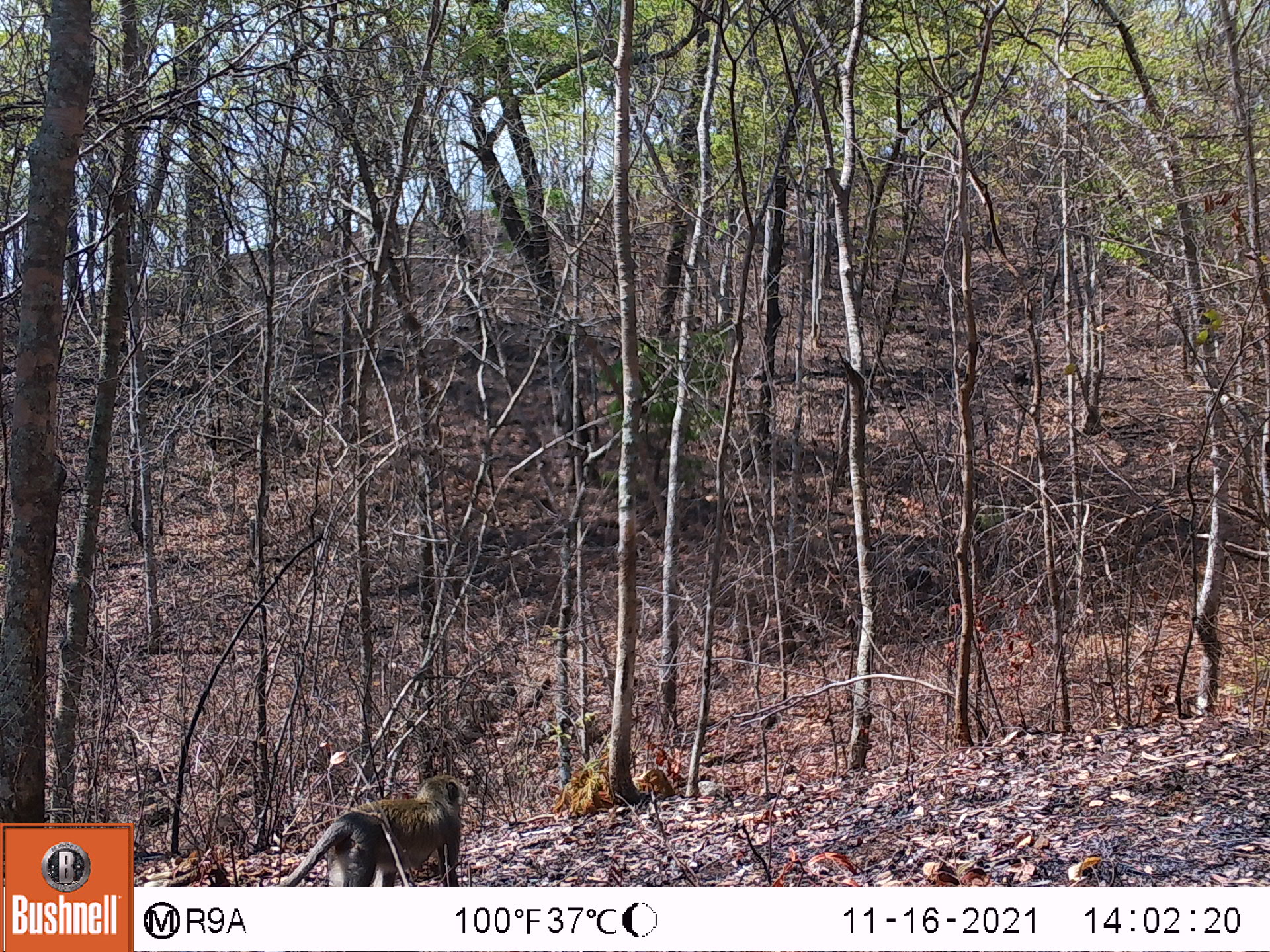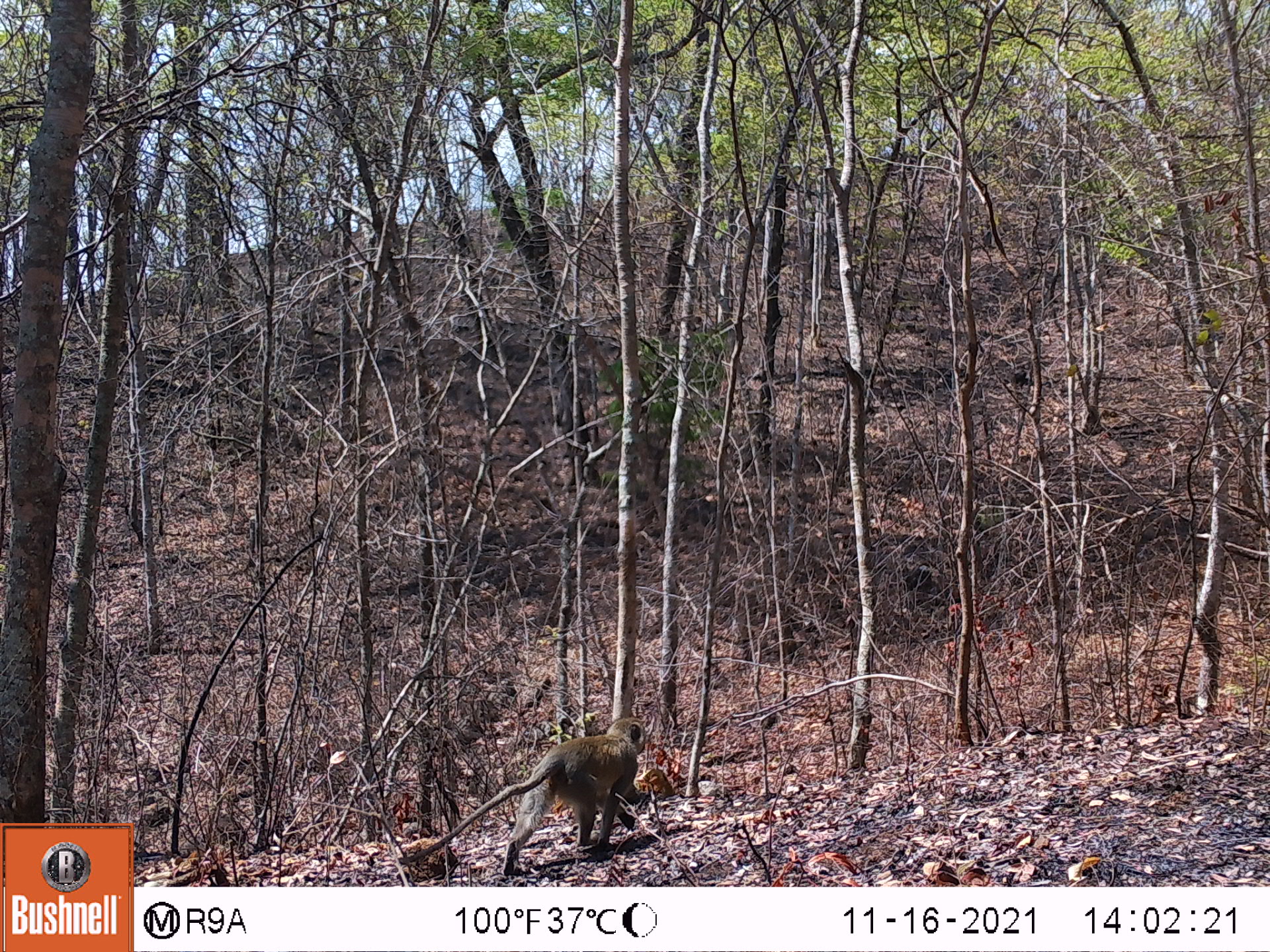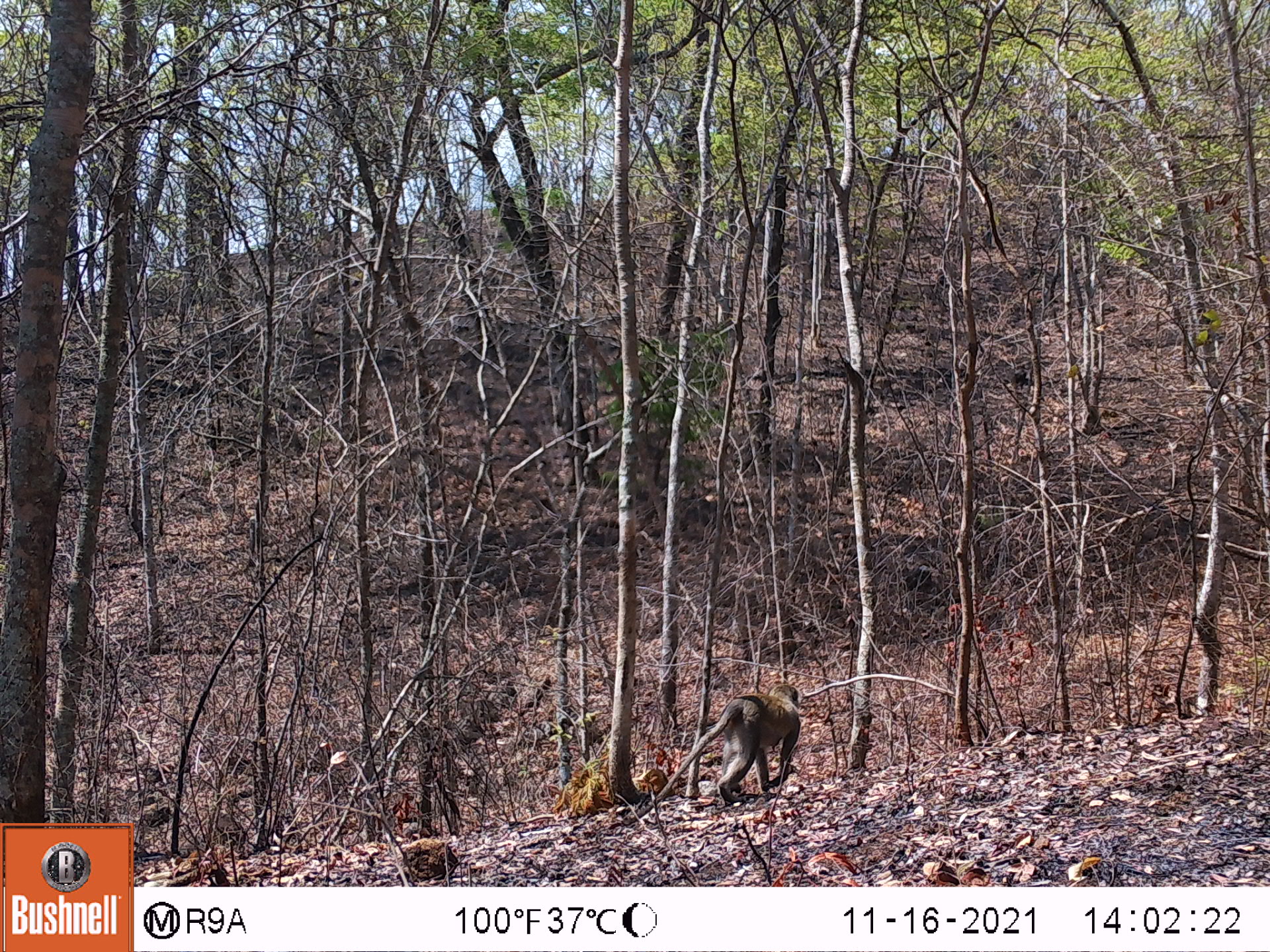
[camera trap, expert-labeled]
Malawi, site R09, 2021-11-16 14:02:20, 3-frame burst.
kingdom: Animalia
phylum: Chordata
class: Mammalia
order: Primates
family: Cercopithecidae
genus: Chlorocebus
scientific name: Chlorocebus pygerythrus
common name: vervet monkey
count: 1